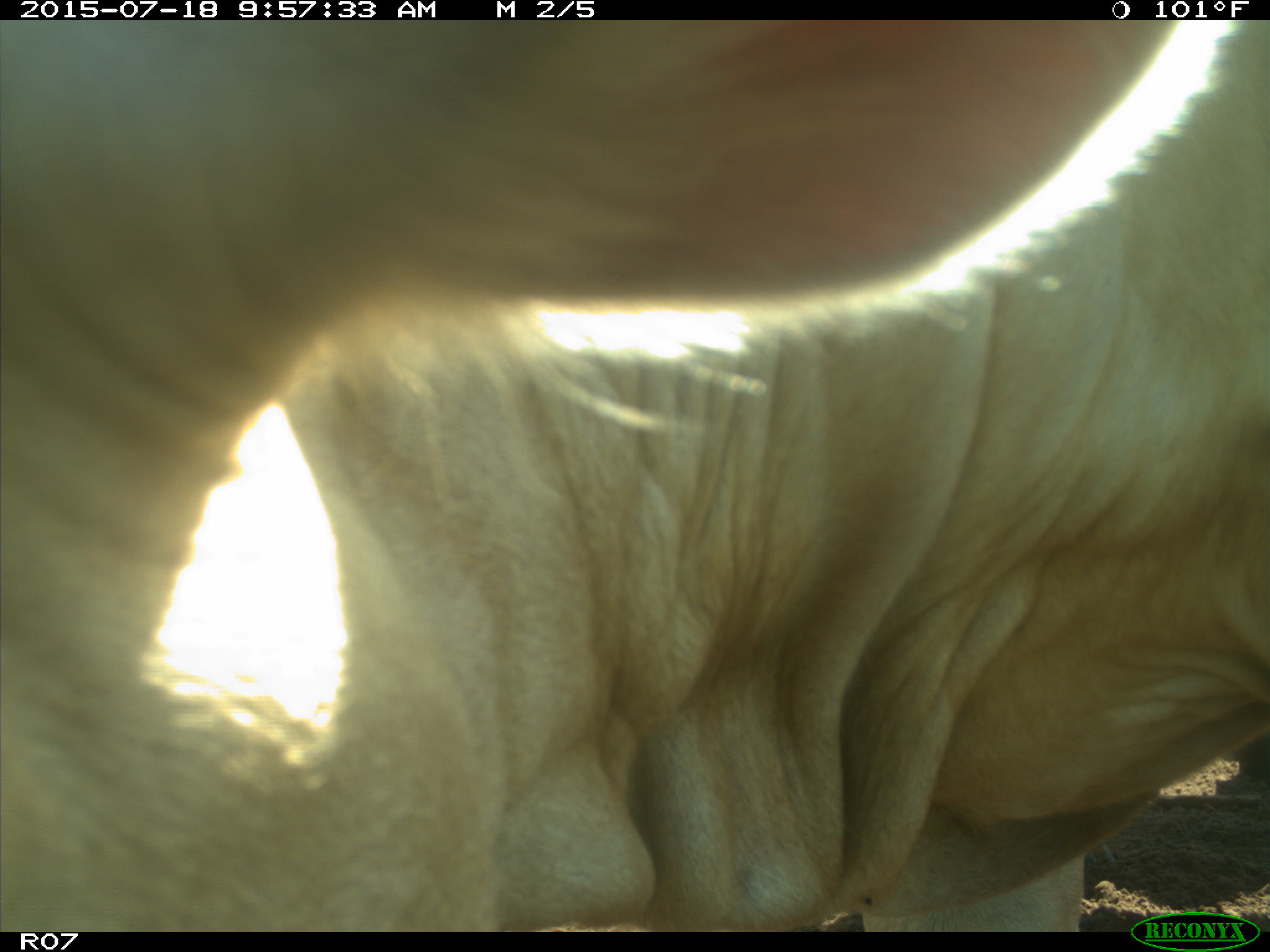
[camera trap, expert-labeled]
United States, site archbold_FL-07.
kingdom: Animalia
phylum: Chordata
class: Mammalia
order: Artiodactyla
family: Bovidae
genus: Bos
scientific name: Bos taurus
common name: domestic cow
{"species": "Bos taurus (domestic cow)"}